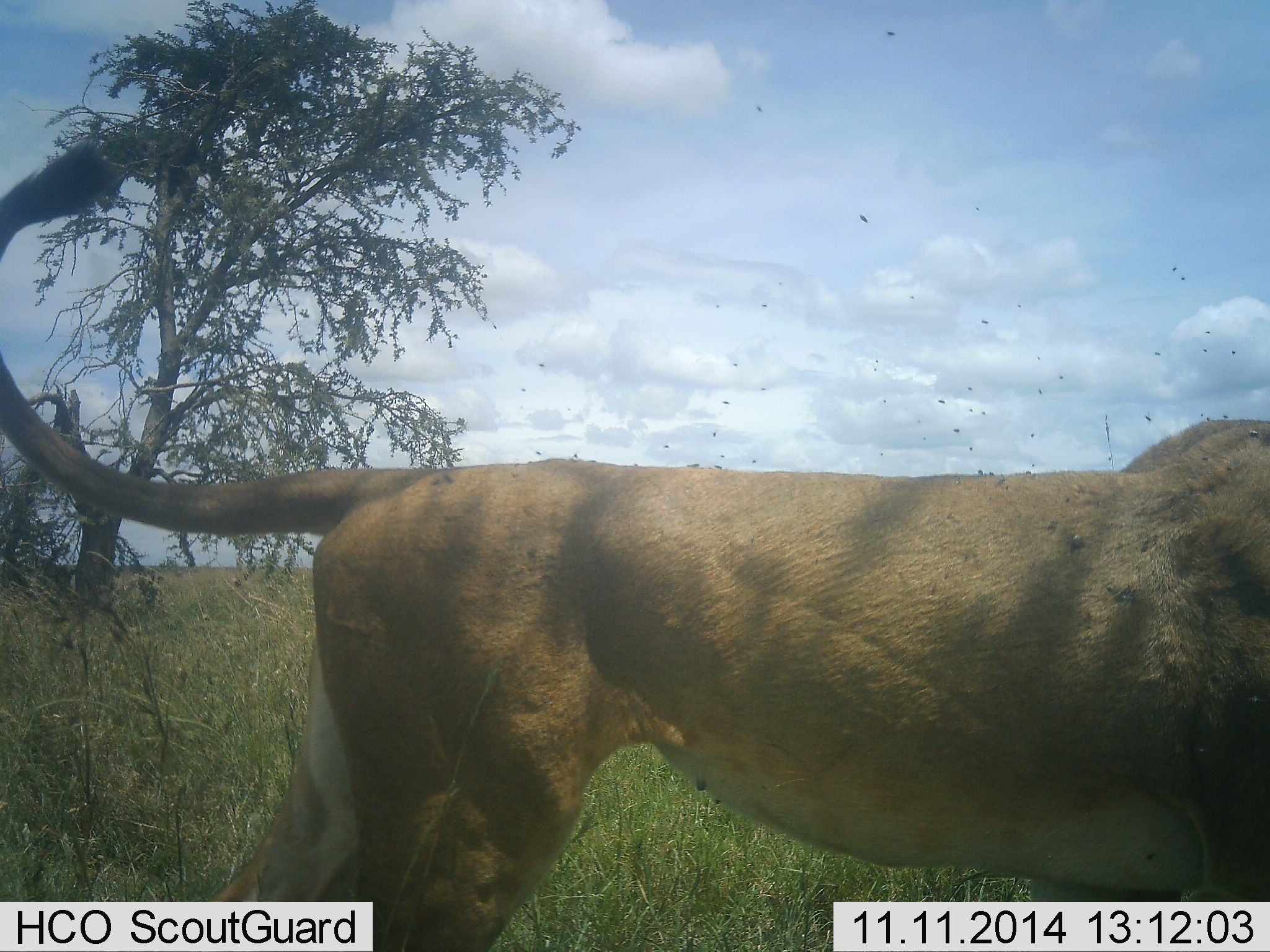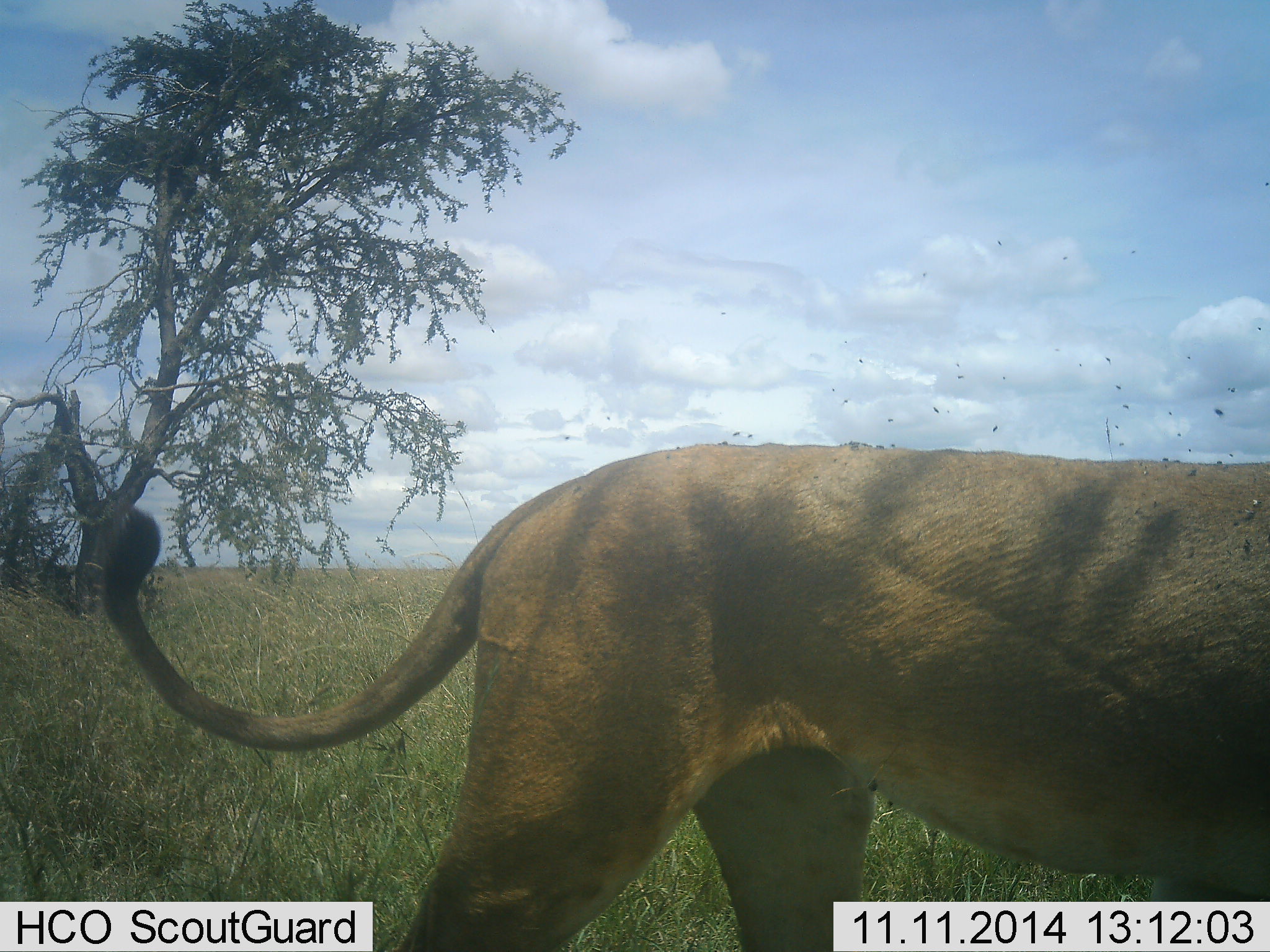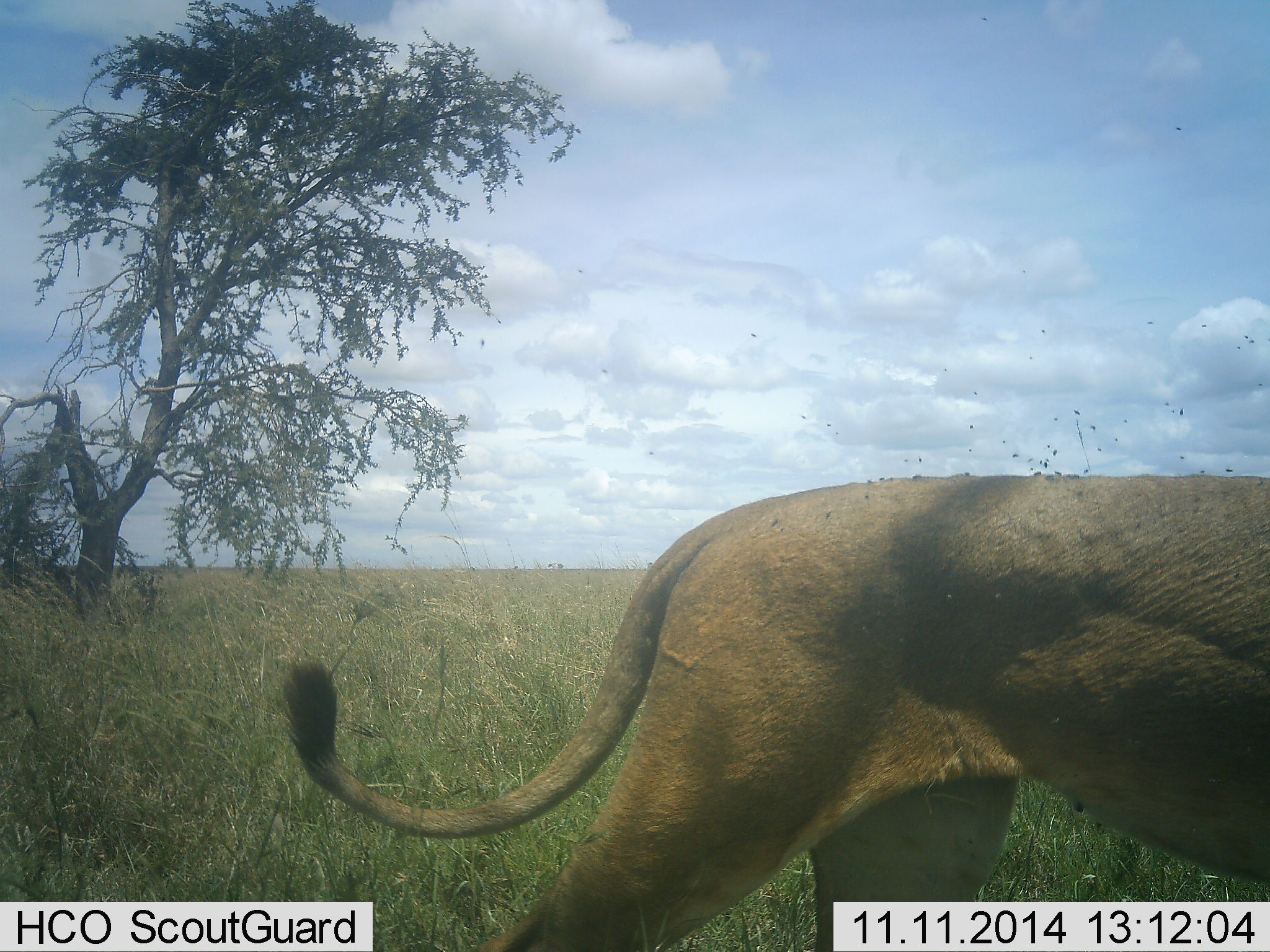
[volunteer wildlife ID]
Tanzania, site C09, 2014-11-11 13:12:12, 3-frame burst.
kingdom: Animalia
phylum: Chordata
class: Mammalia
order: Carnivora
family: Felidae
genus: Panthera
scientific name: Panthera leo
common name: lion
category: lionfemale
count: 1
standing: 0%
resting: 0%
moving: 100%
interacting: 0%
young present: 0%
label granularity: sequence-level